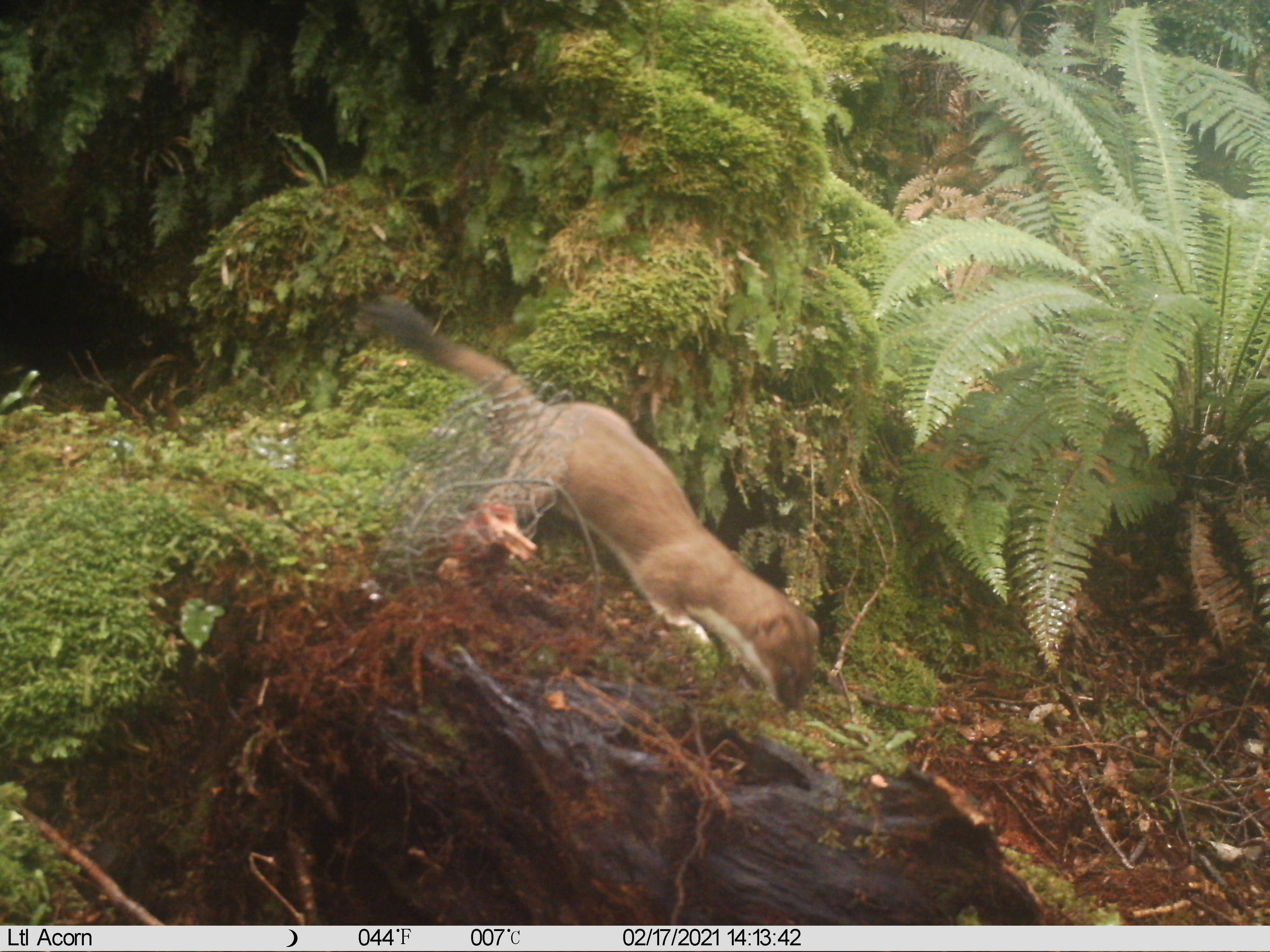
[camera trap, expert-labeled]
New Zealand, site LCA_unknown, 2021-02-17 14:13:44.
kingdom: Animalia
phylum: Chordata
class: Mammalia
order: Carnivora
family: Mustelidae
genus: Mustela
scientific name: Mustela erminea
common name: stoat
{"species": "stoat (Mustela erminea)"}